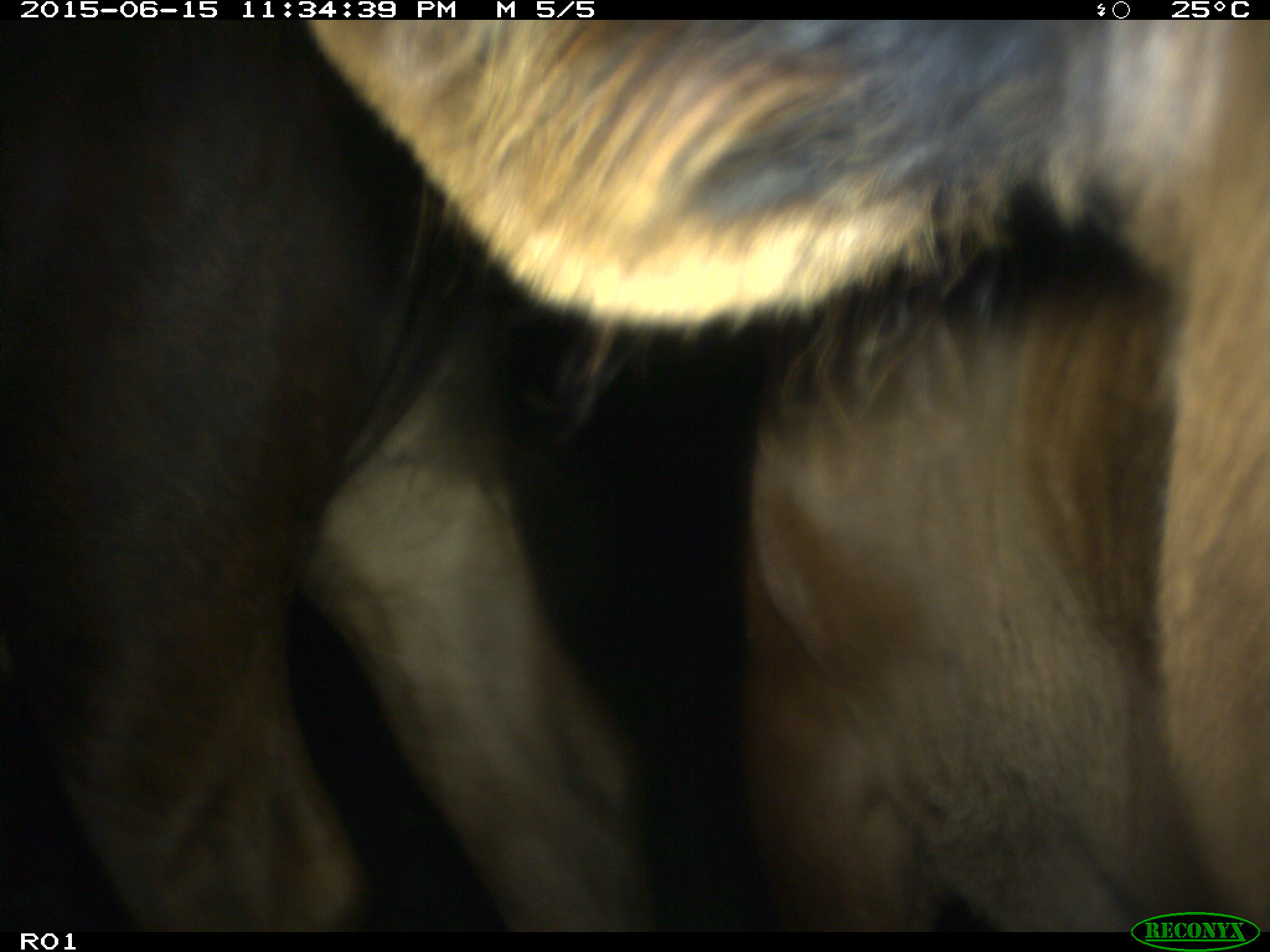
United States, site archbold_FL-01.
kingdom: Animalia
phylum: Chordata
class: Mammalia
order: Artiodactyla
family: Bovidae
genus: Bos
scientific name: Bos taurus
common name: domestic cow